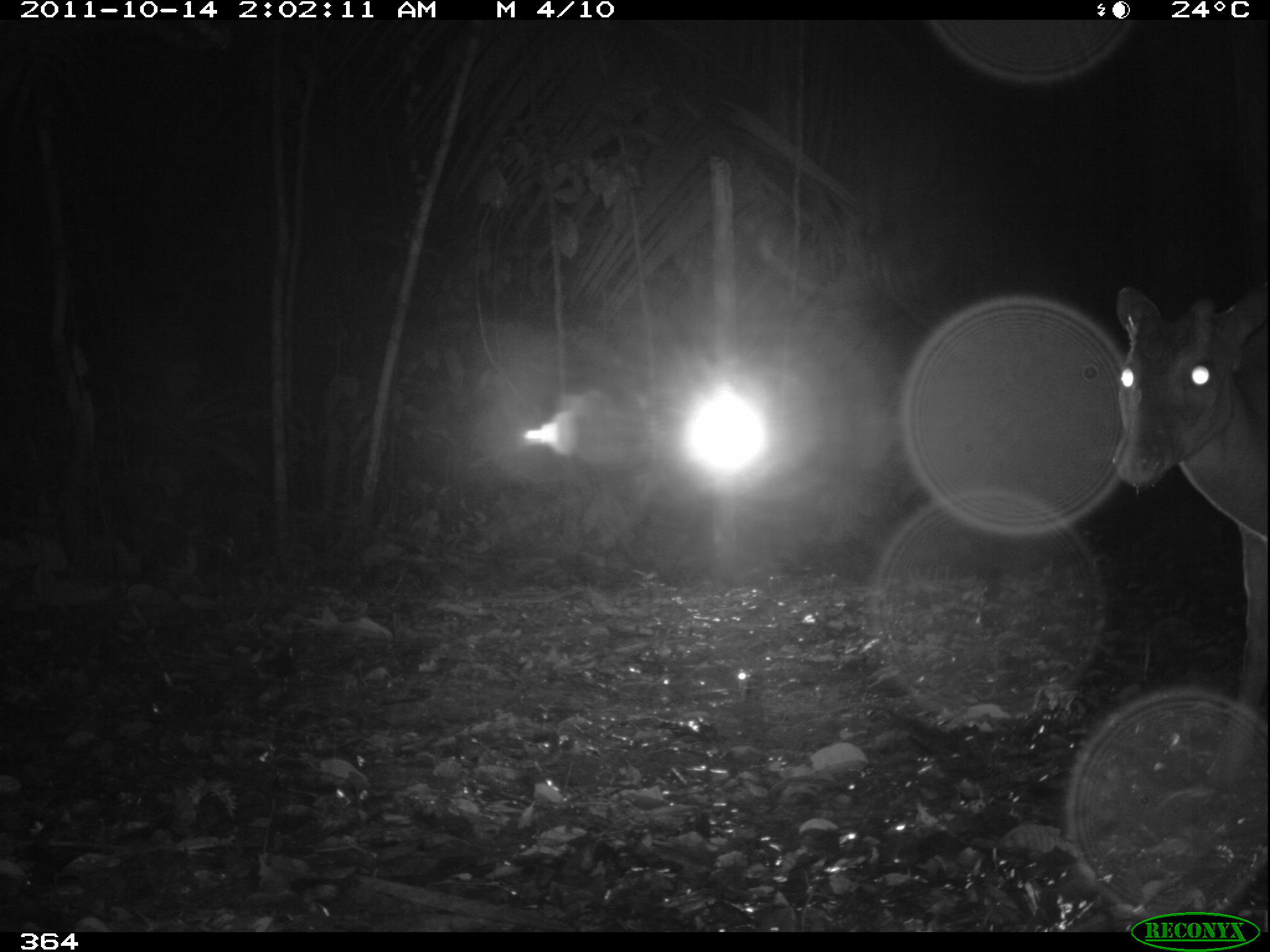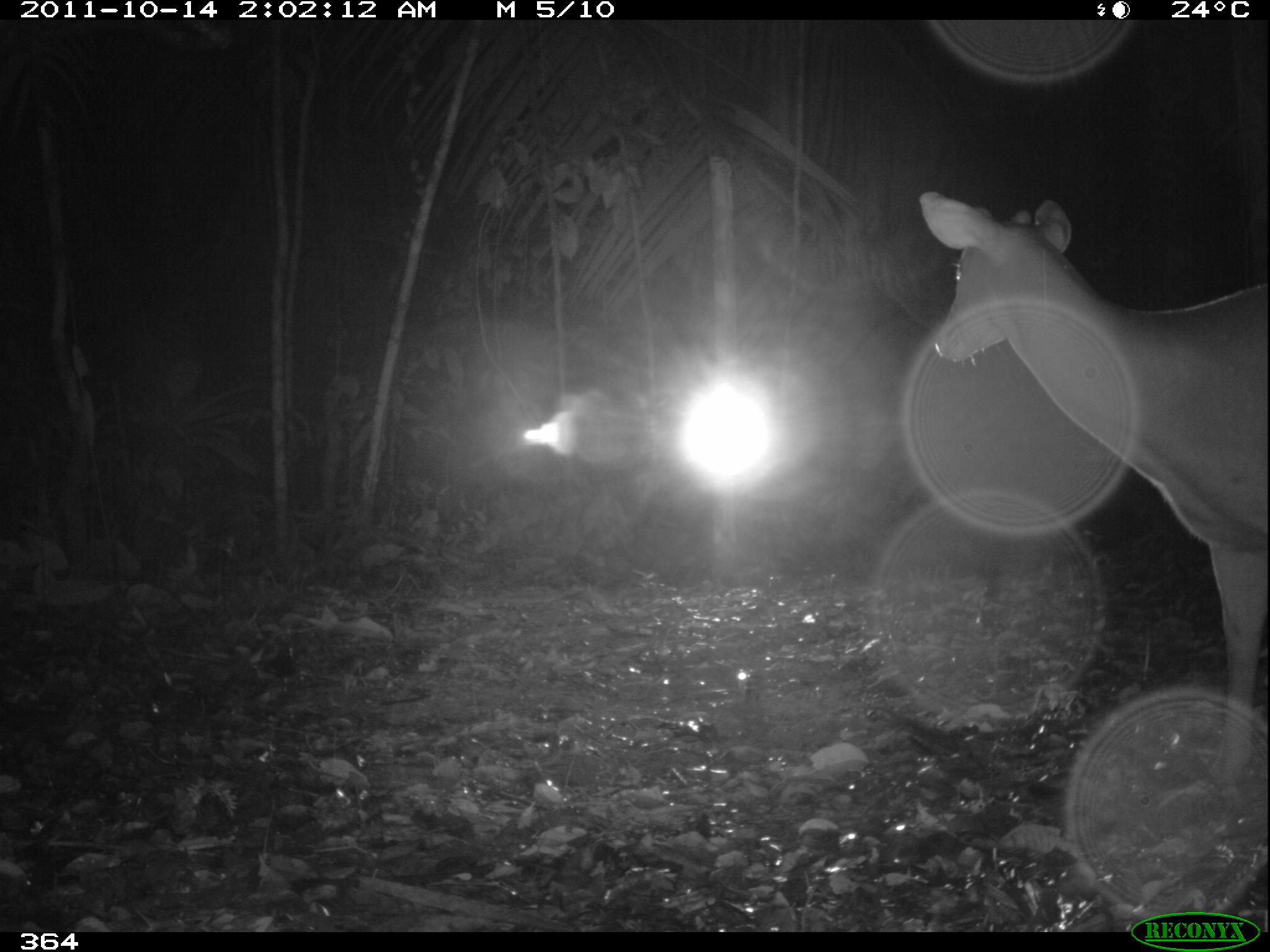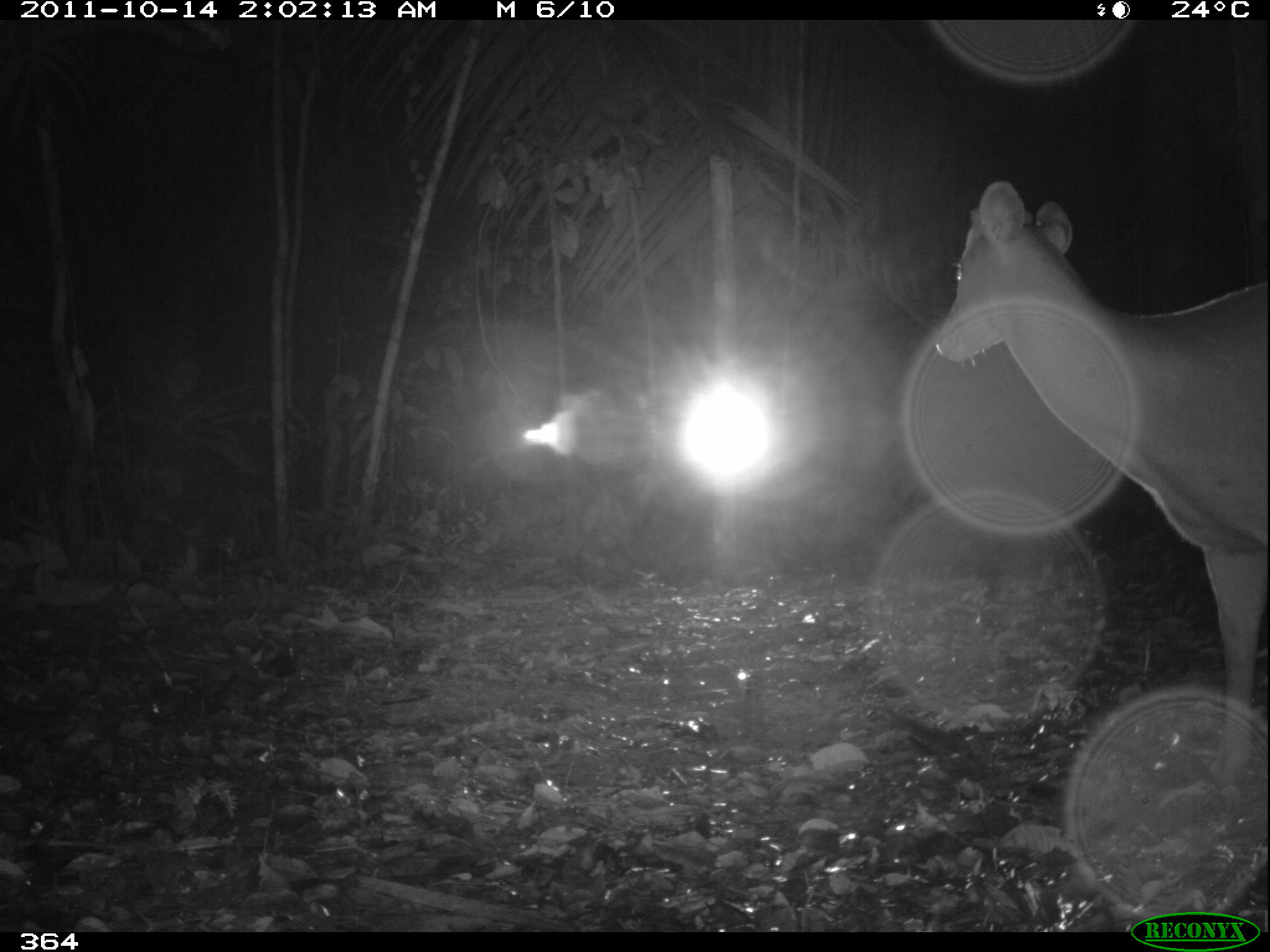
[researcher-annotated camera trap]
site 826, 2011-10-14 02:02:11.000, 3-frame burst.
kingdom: Animalia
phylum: Chordata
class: Mammalia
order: Artiodactyla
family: Cervidae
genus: Mazama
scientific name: Mazama americana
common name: red brocket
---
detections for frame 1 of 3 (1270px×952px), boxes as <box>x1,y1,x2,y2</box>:
mazama americana: <box>1113,287,1269,789</box>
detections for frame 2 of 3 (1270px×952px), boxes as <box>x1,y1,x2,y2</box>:
mazama americana: <box>916,186,1270,797</box>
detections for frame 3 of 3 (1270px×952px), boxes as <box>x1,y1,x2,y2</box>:
mazama americana: <box>934,179,1269,786</box>